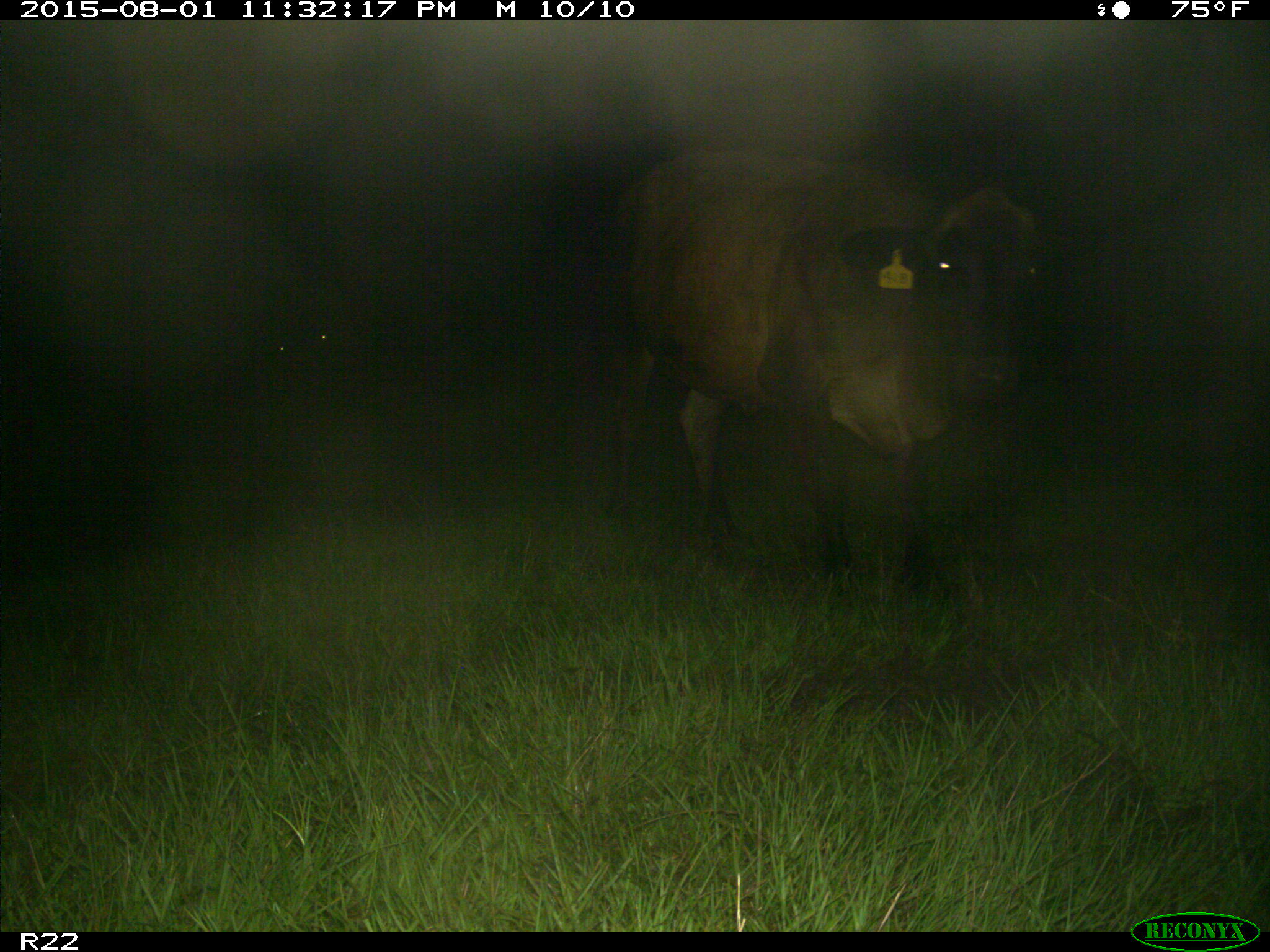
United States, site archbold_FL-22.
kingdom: Animalia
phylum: Chordata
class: Mammalia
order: Artiodactyla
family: Bovidae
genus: Bos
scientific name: Bos taurus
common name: domestic cow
Bos taurus (domestic cow).